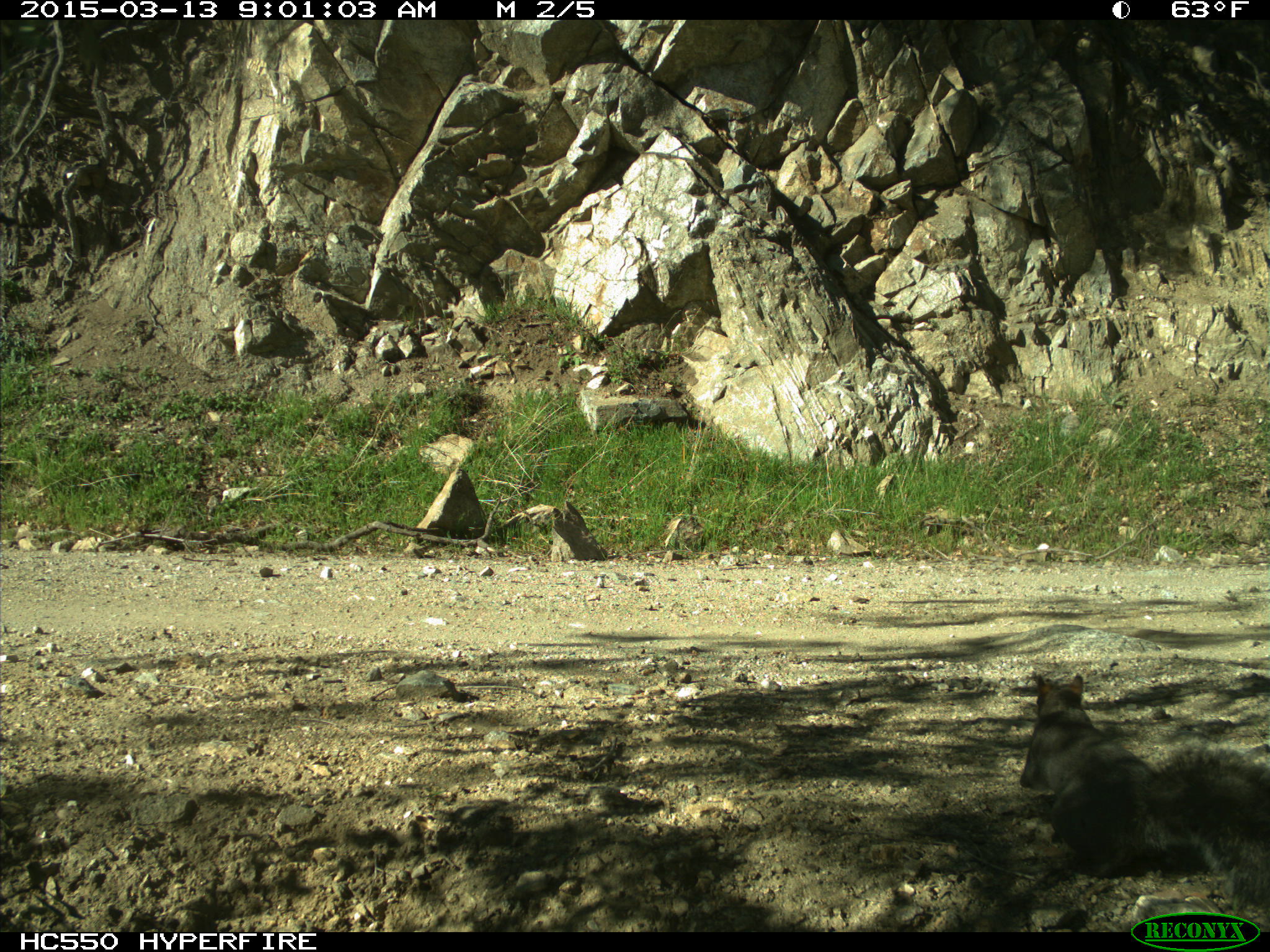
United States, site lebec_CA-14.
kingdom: Animalia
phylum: Chordata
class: Mammalia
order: Rodentia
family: Sciuridae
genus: Sciurus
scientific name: Sciurus carolinensis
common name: eastern gray squirrel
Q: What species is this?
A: Sciurus carolinensis (eastern gray squirrel).